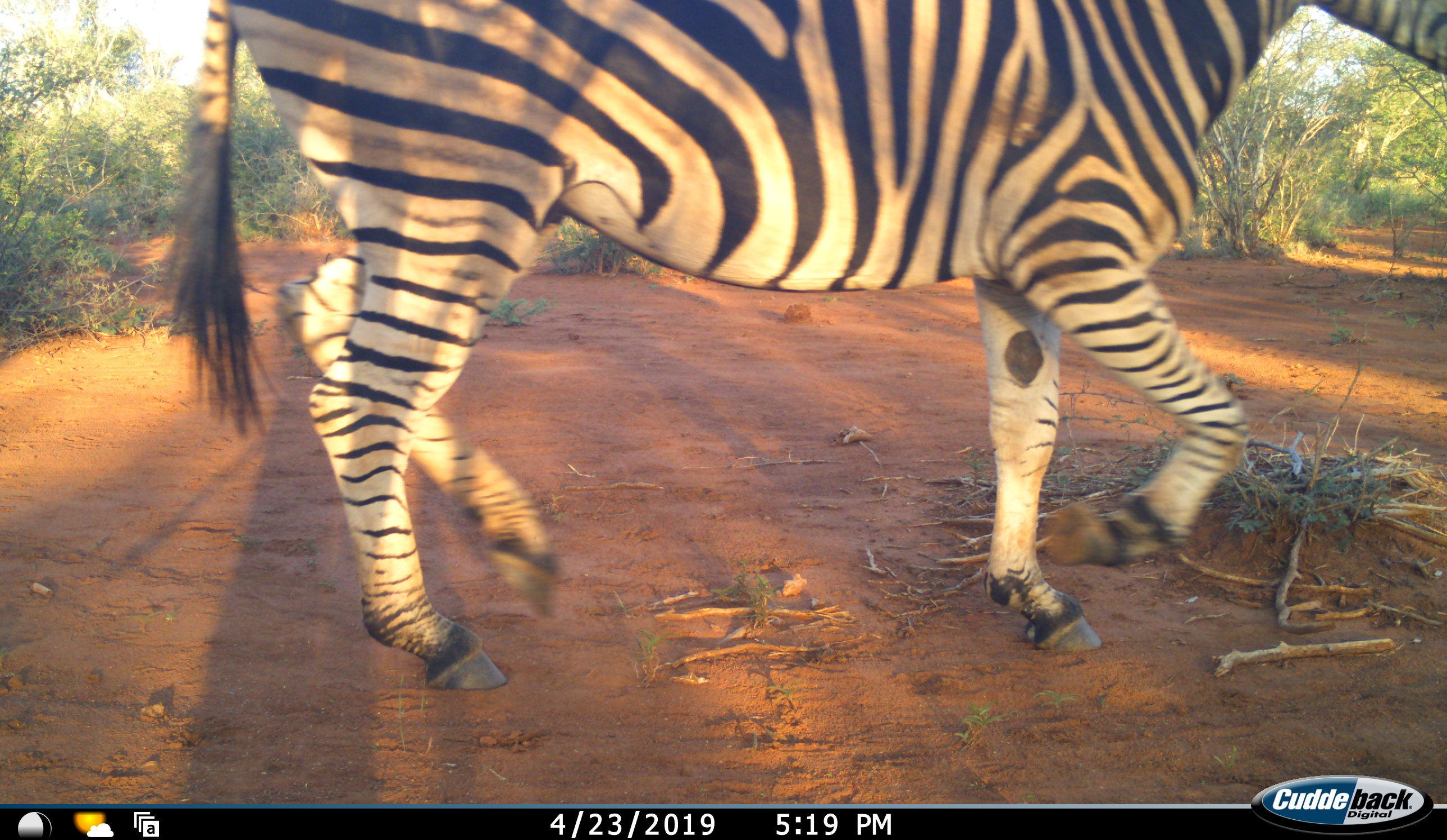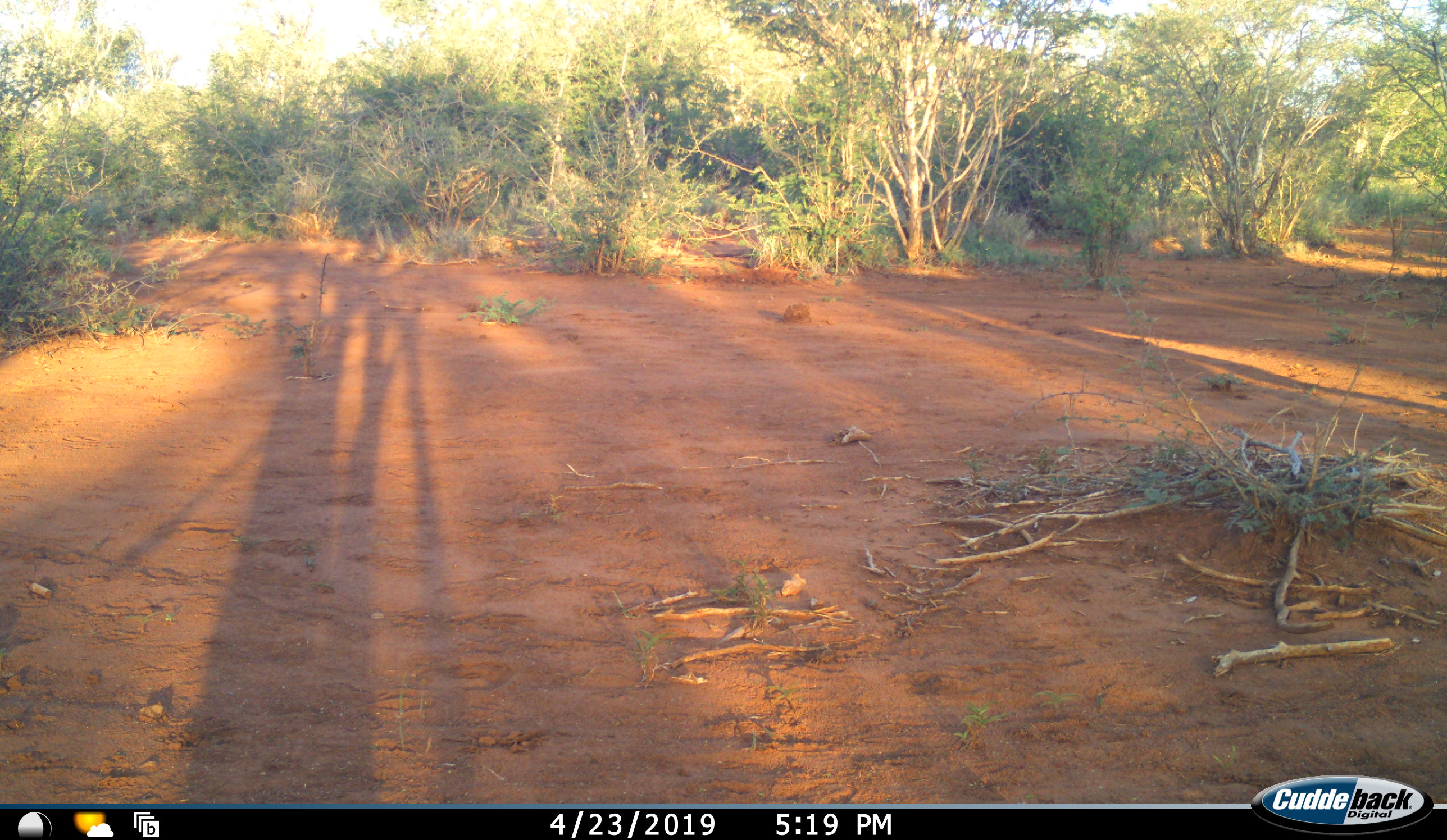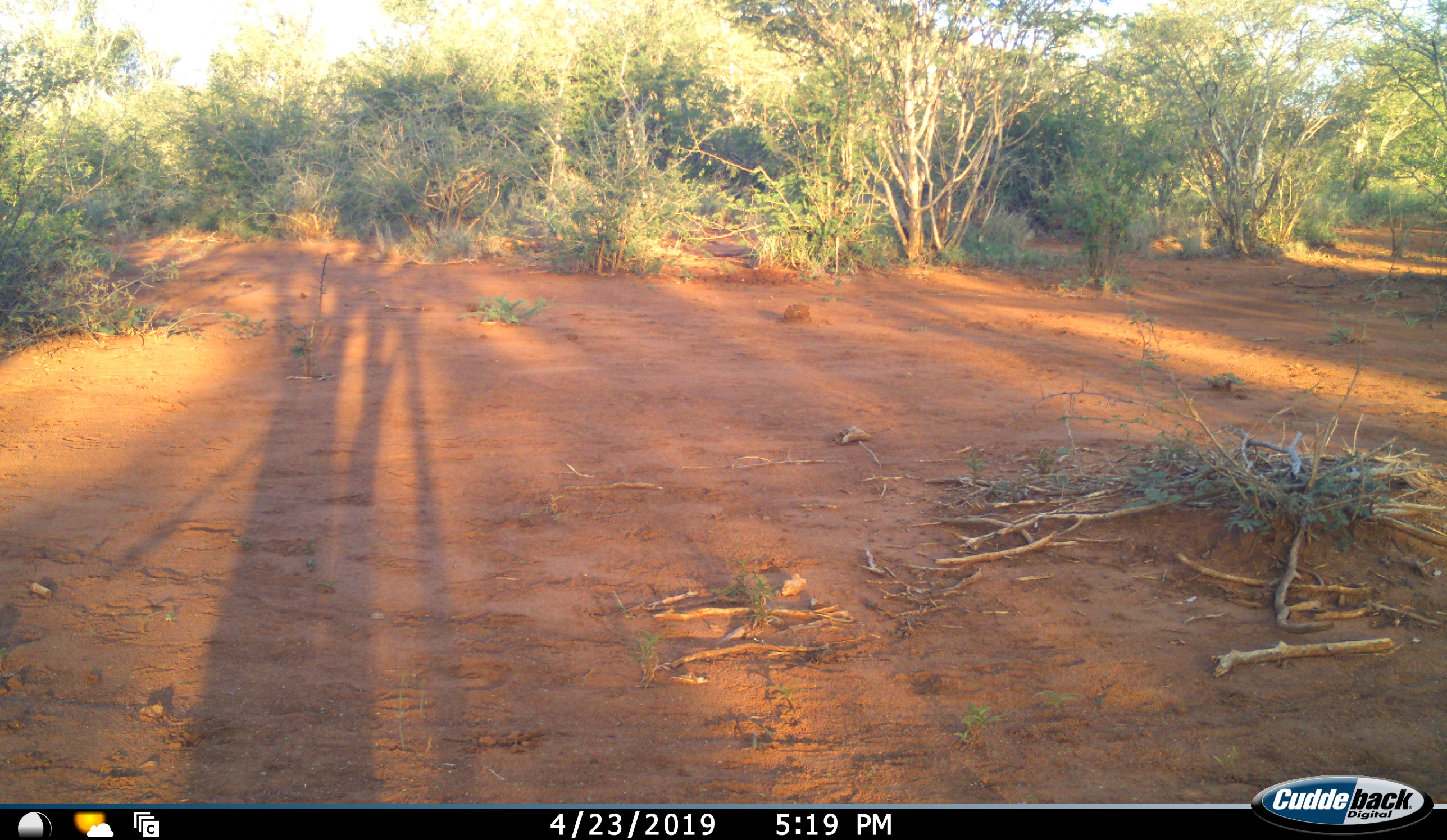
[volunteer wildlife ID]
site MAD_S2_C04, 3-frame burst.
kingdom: Animalia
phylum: Chordata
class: Mammalia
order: Perissodactyla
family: Equidae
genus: Equus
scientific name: Equus quagga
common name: plains zebra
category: zebraplains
Zebraplains (plains zebra) (Equus quagga), count 1. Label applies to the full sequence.